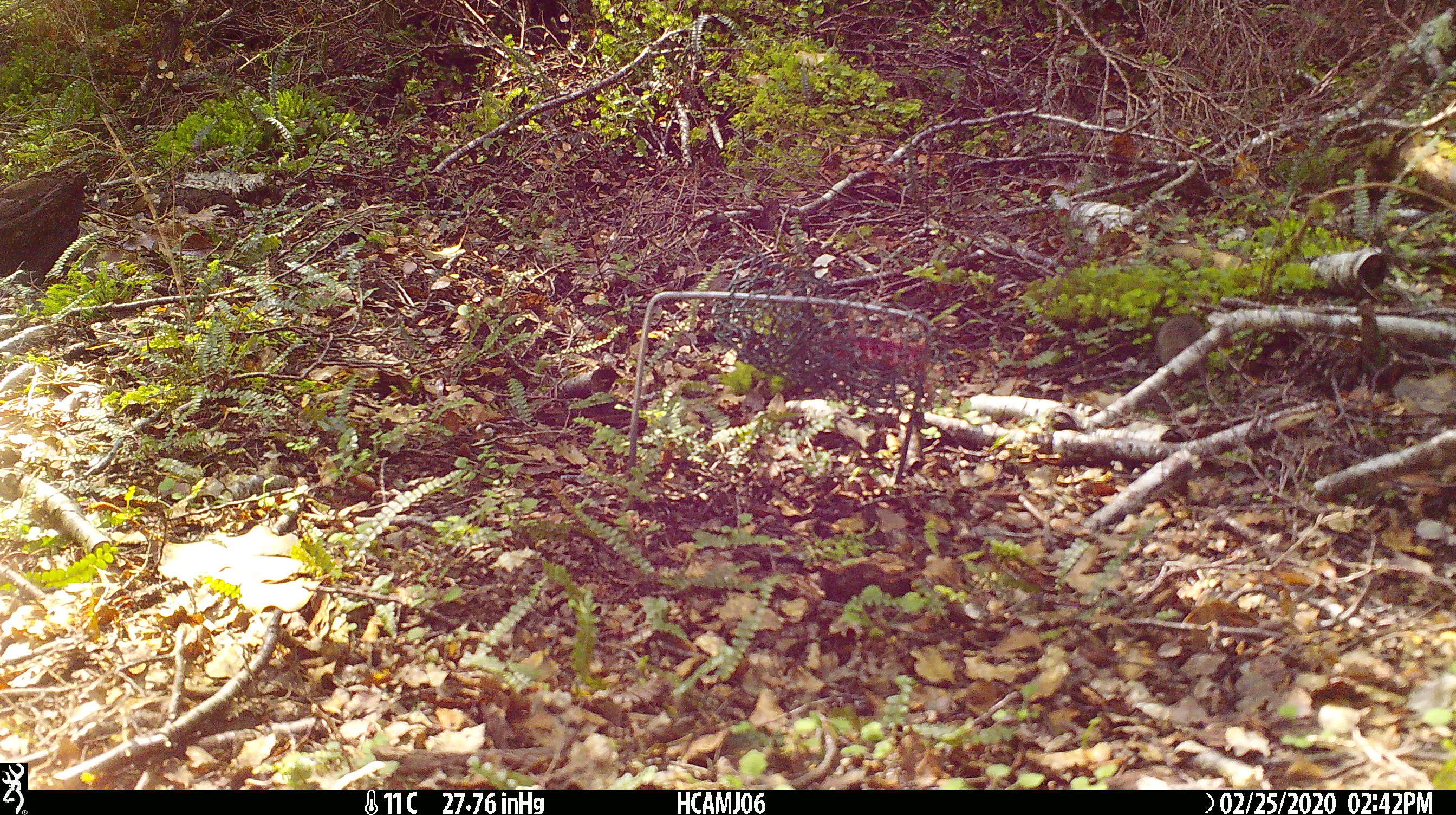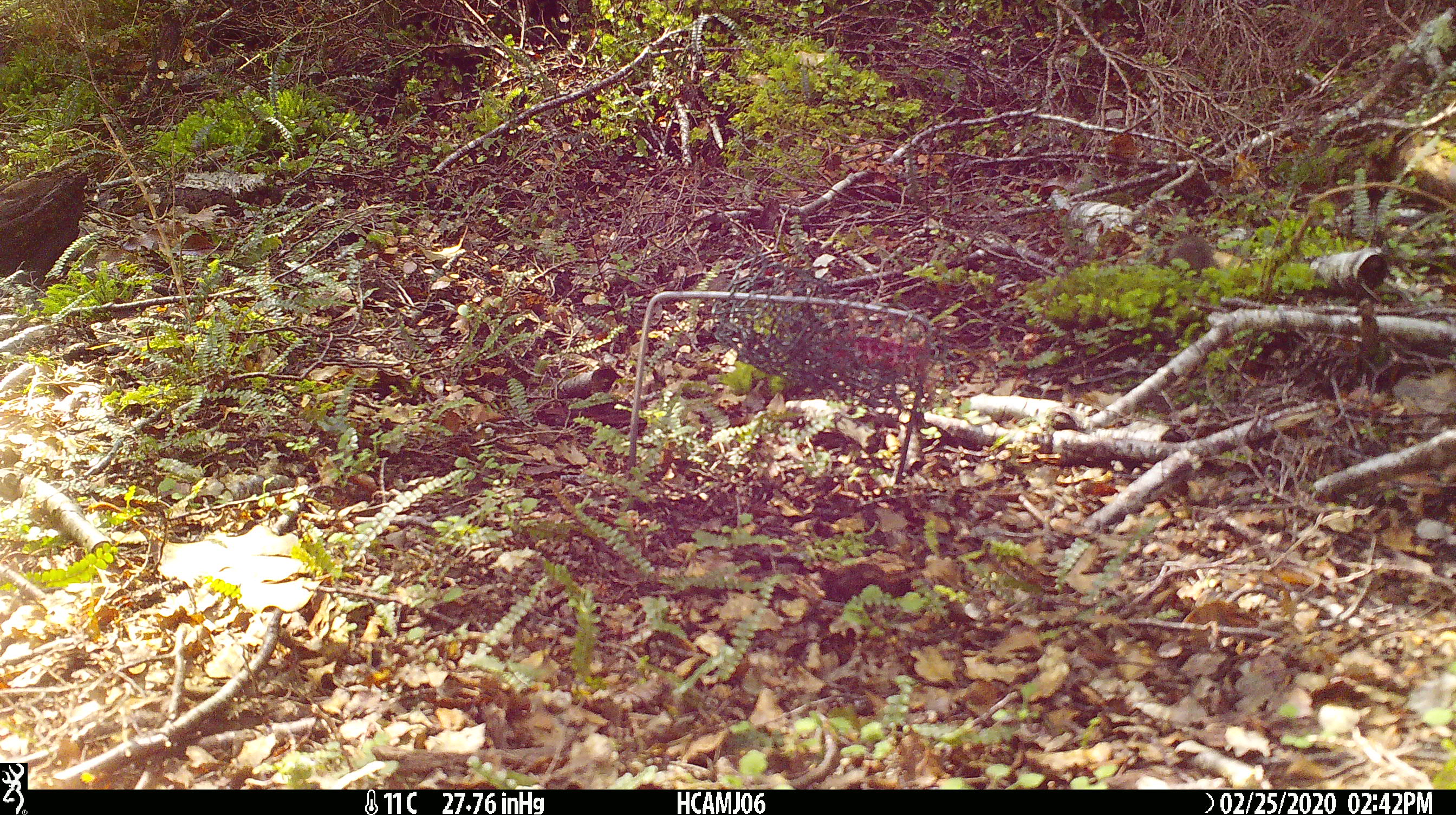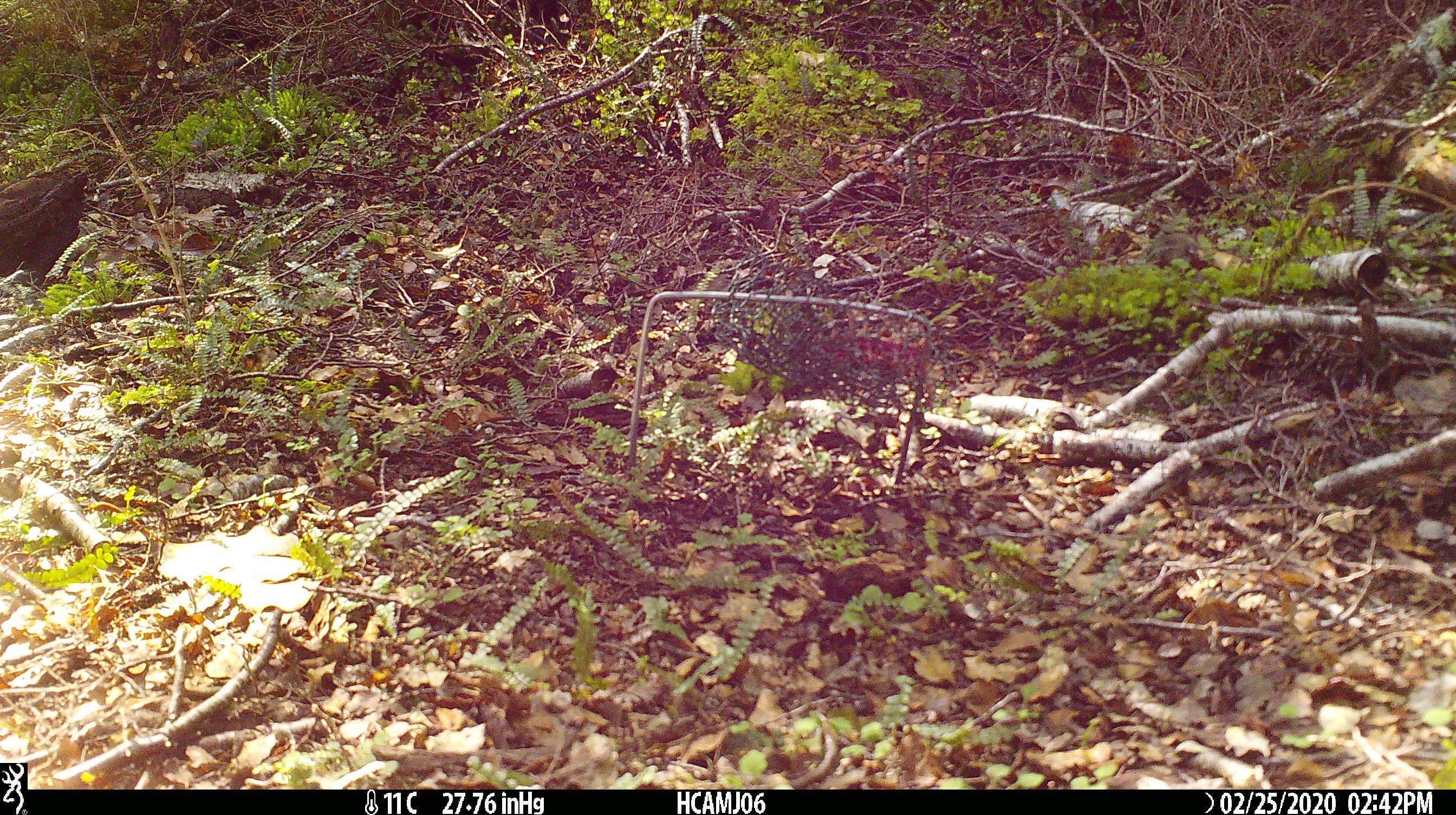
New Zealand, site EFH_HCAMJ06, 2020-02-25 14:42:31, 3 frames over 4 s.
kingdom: Animalia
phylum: Chordata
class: Mammalia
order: Rodentia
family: Muridae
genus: Mus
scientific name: Mus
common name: mouse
Mouse (Mus).